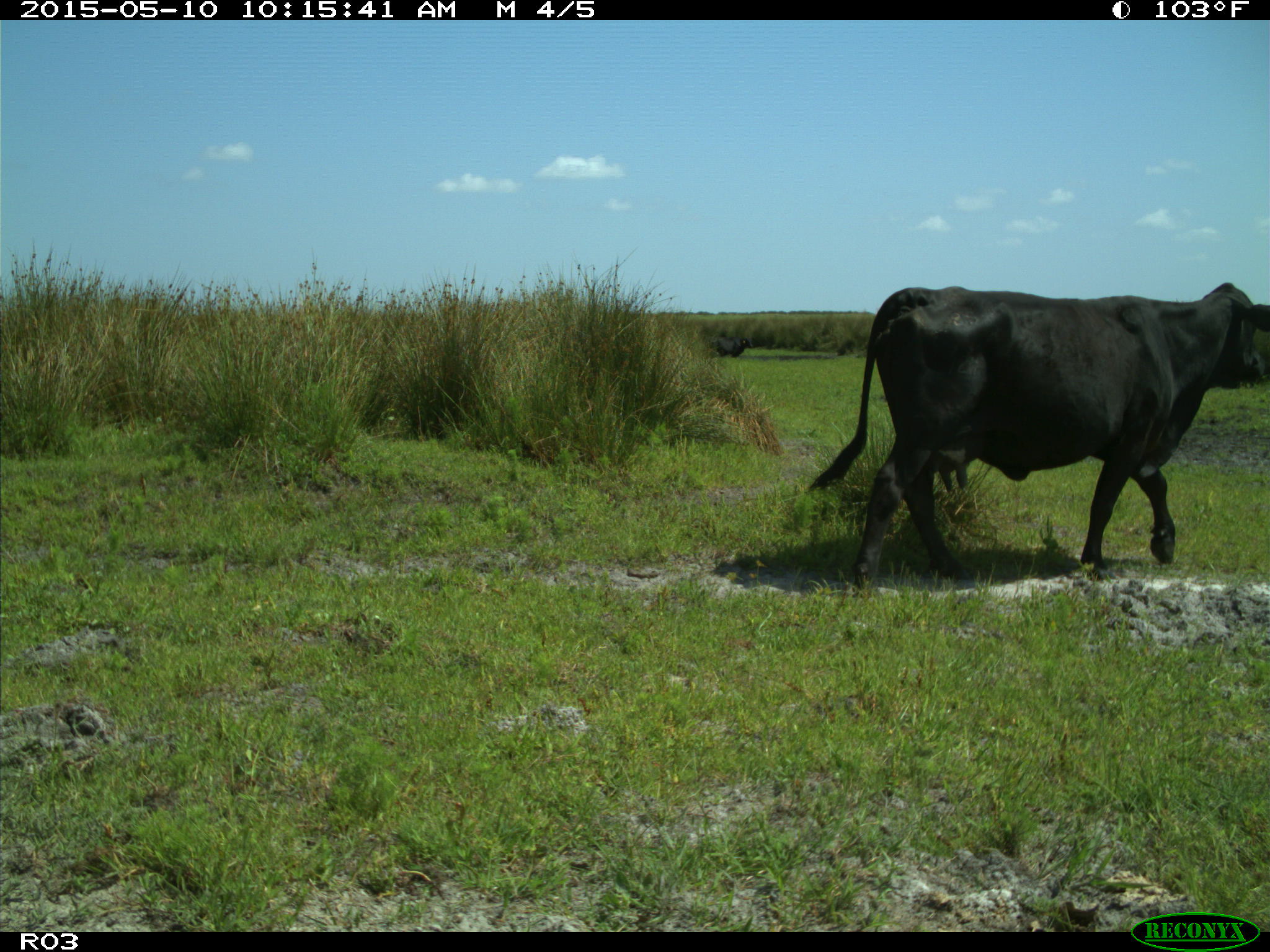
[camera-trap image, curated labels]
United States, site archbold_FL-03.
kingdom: Animalia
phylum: Chordata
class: Mammalia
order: Artiodactyla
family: Bovidae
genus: Bos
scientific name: Bos taurus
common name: domestic cow